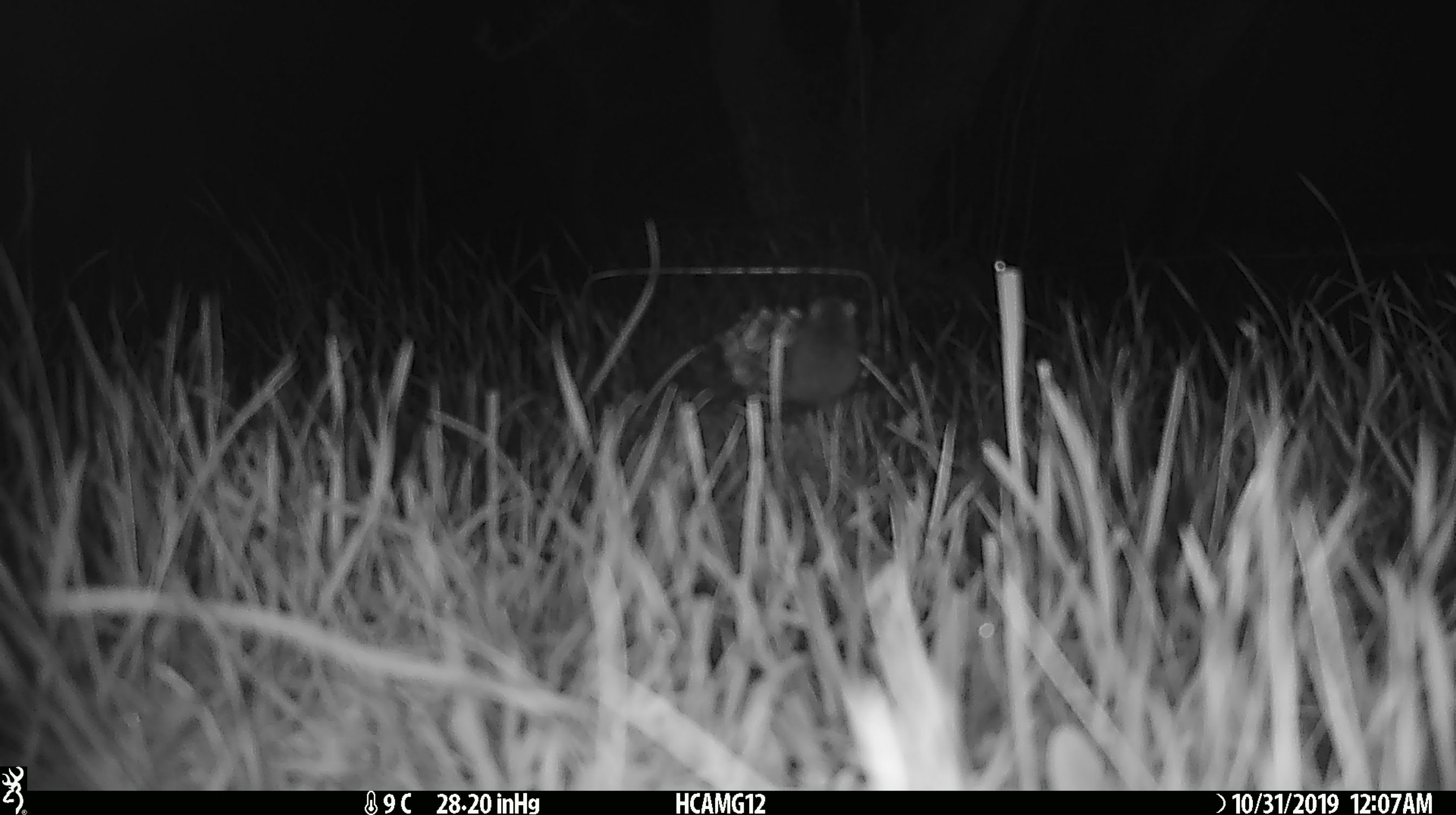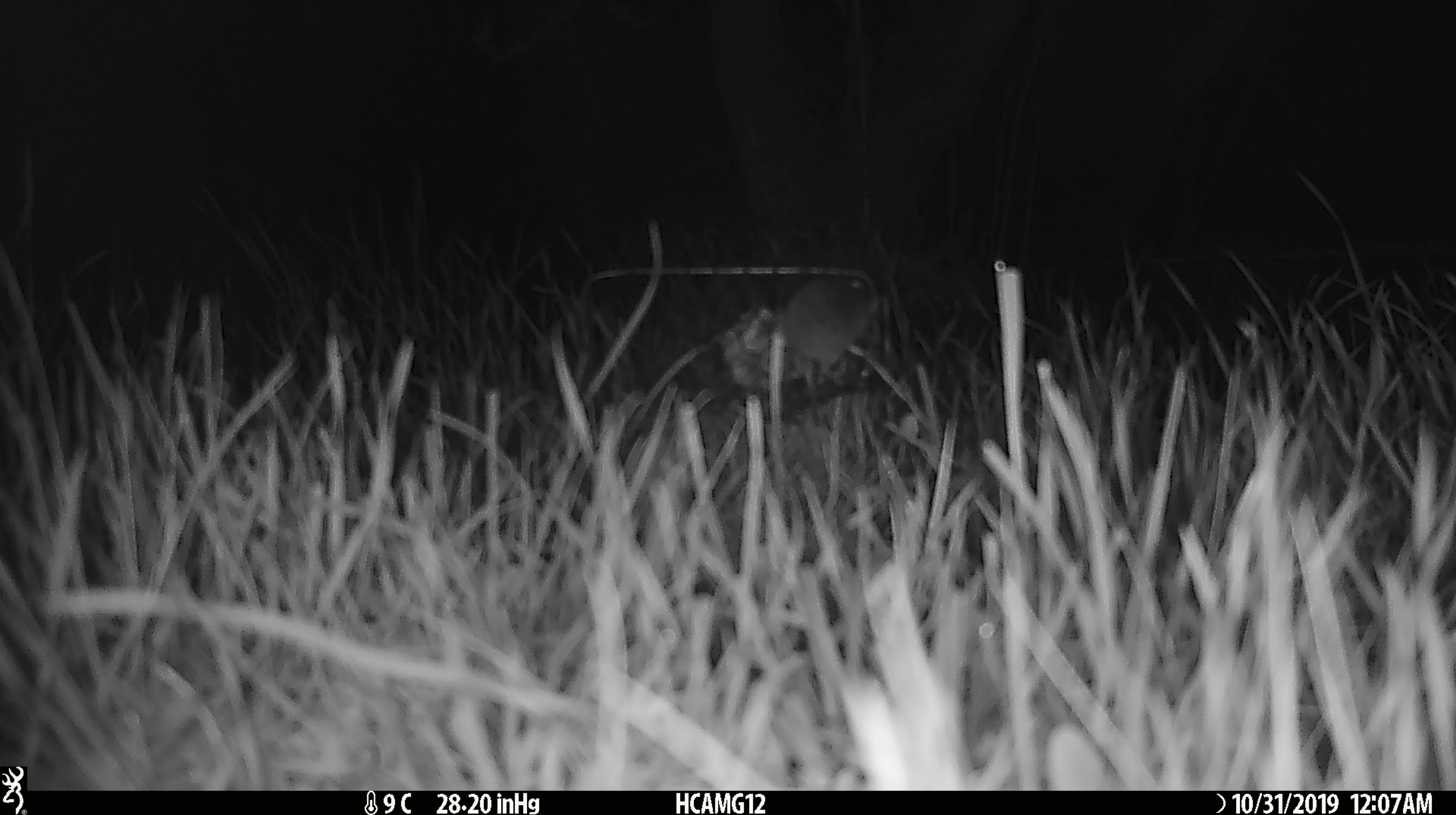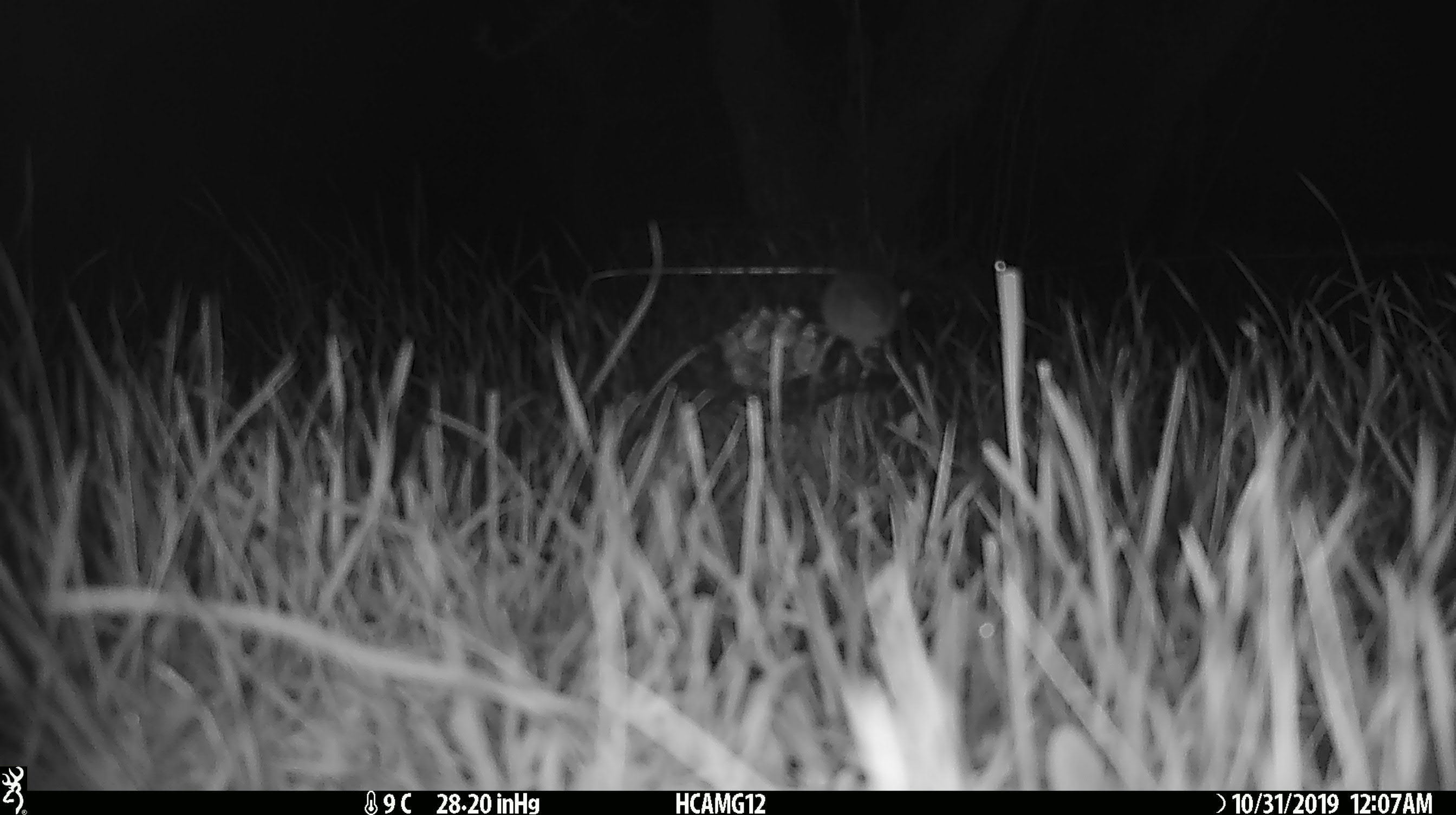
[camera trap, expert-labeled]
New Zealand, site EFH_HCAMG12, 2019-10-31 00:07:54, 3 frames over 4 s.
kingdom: Animalia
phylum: Chordata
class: Mammalia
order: Rodentia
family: Muridae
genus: Mus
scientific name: Mus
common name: mouse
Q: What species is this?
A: Mouse (Mus).